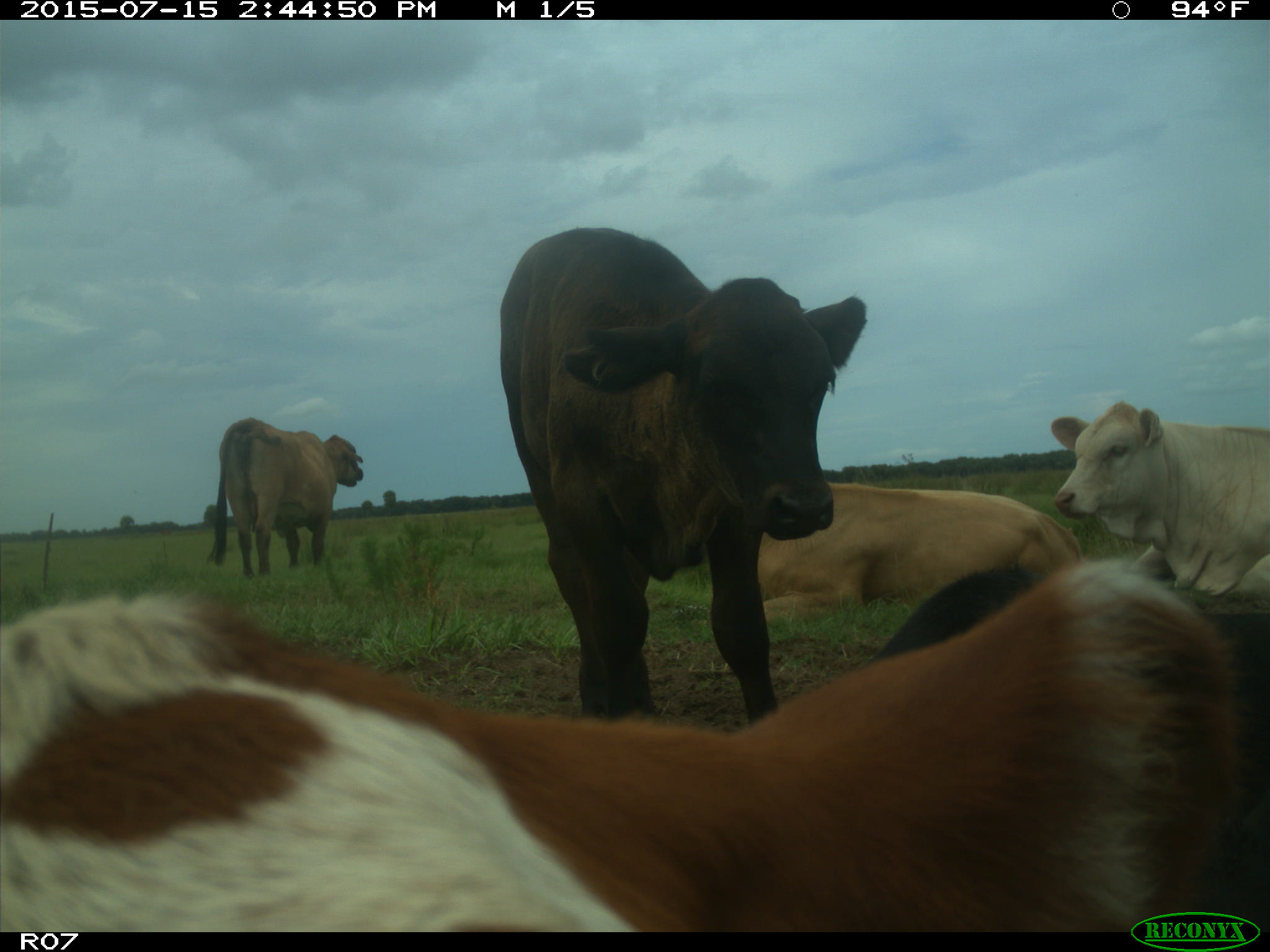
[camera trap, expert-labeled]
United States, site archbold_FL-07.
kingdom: Animalia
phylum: Chordata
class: Mammalia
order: Artiodactyla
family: Bovidae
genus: Bos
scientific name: Bos taurus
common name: domestic cow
Bos taurus (domestic cow).